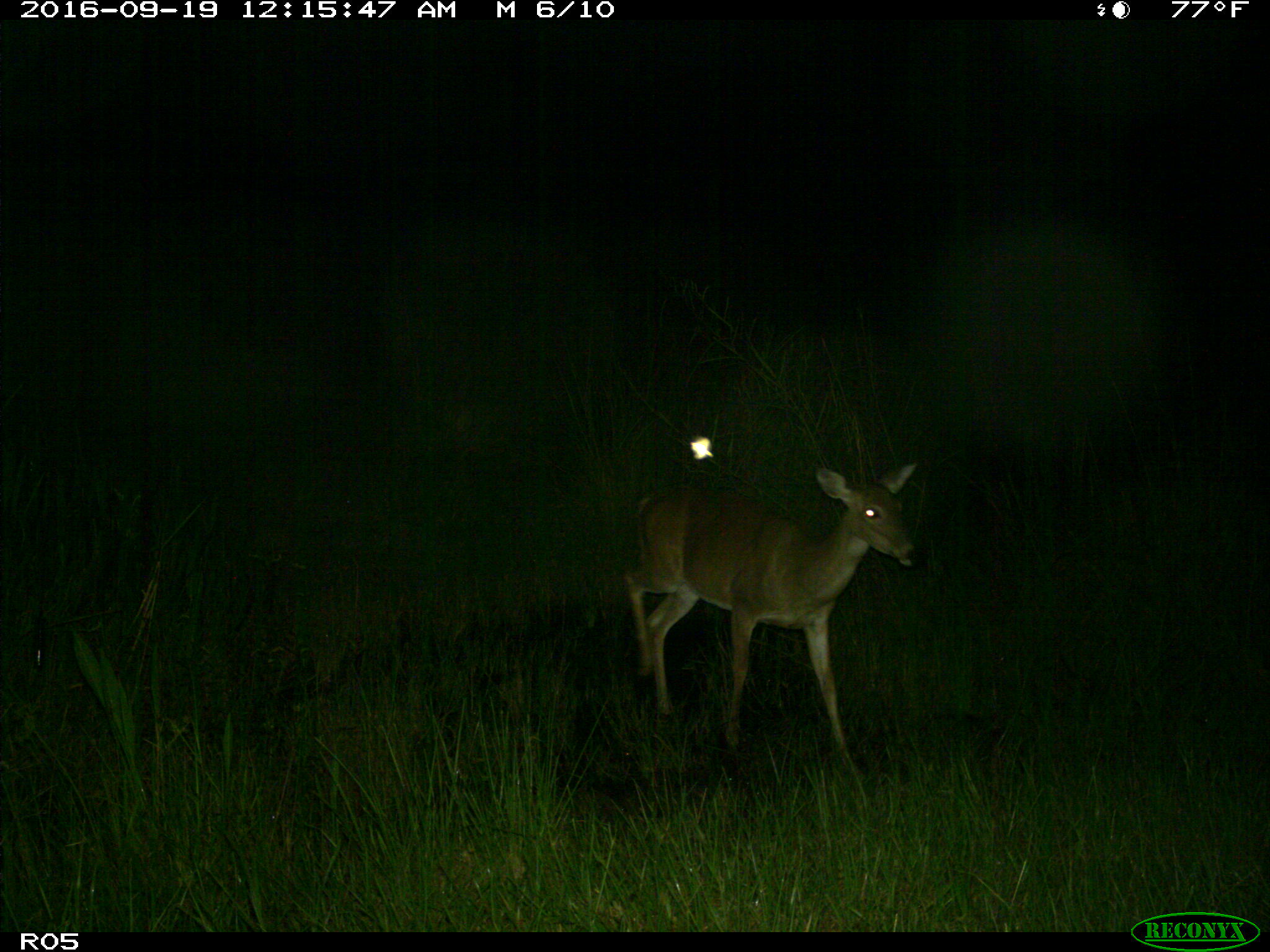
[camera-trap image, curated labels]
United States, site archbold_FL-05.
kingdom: Animalia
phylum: Chordata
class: Mammalia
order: Artiodactyla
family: Cervidae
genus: Odocoileus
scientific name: Odocoileus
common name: deer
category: unidentified deer